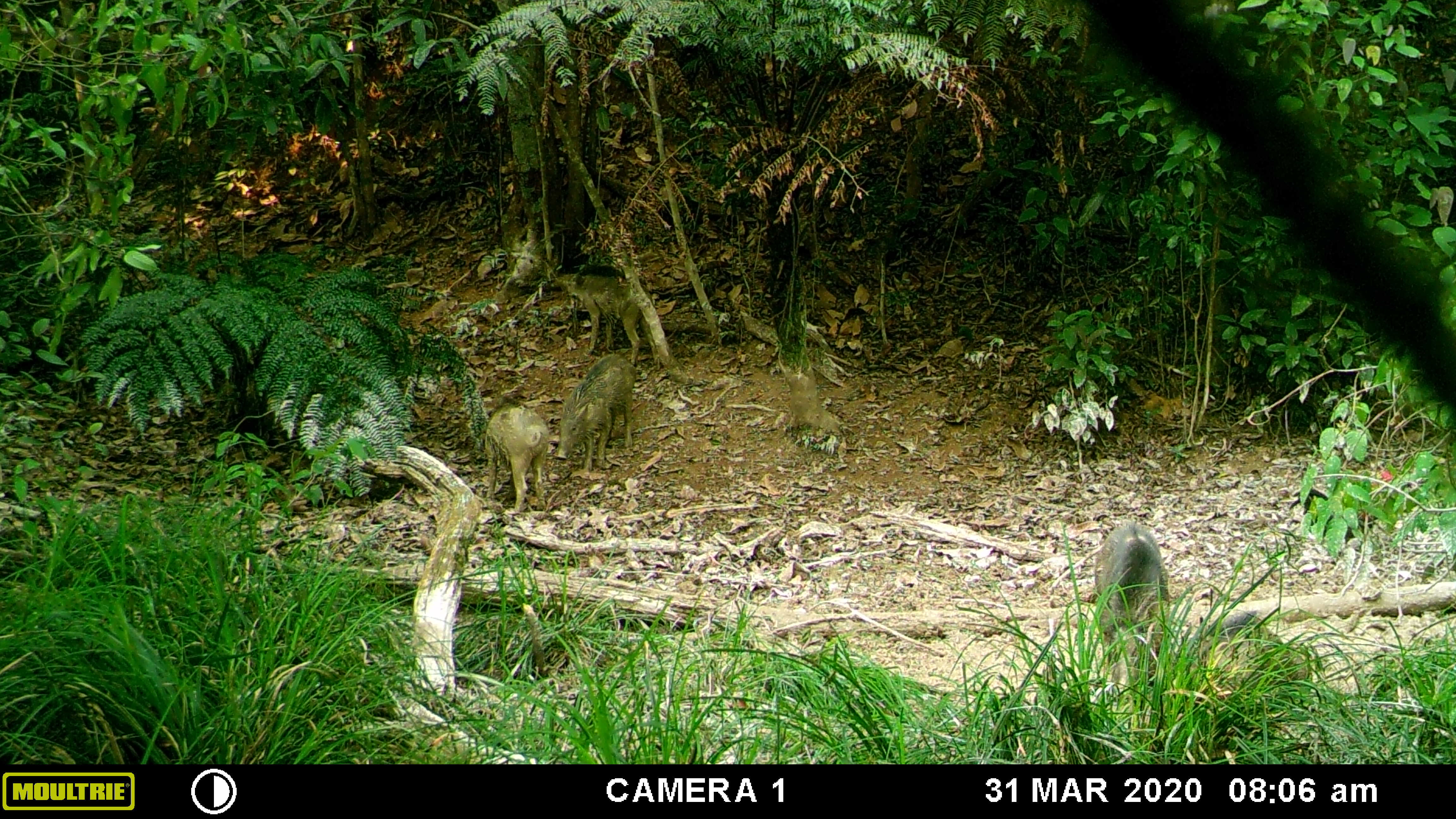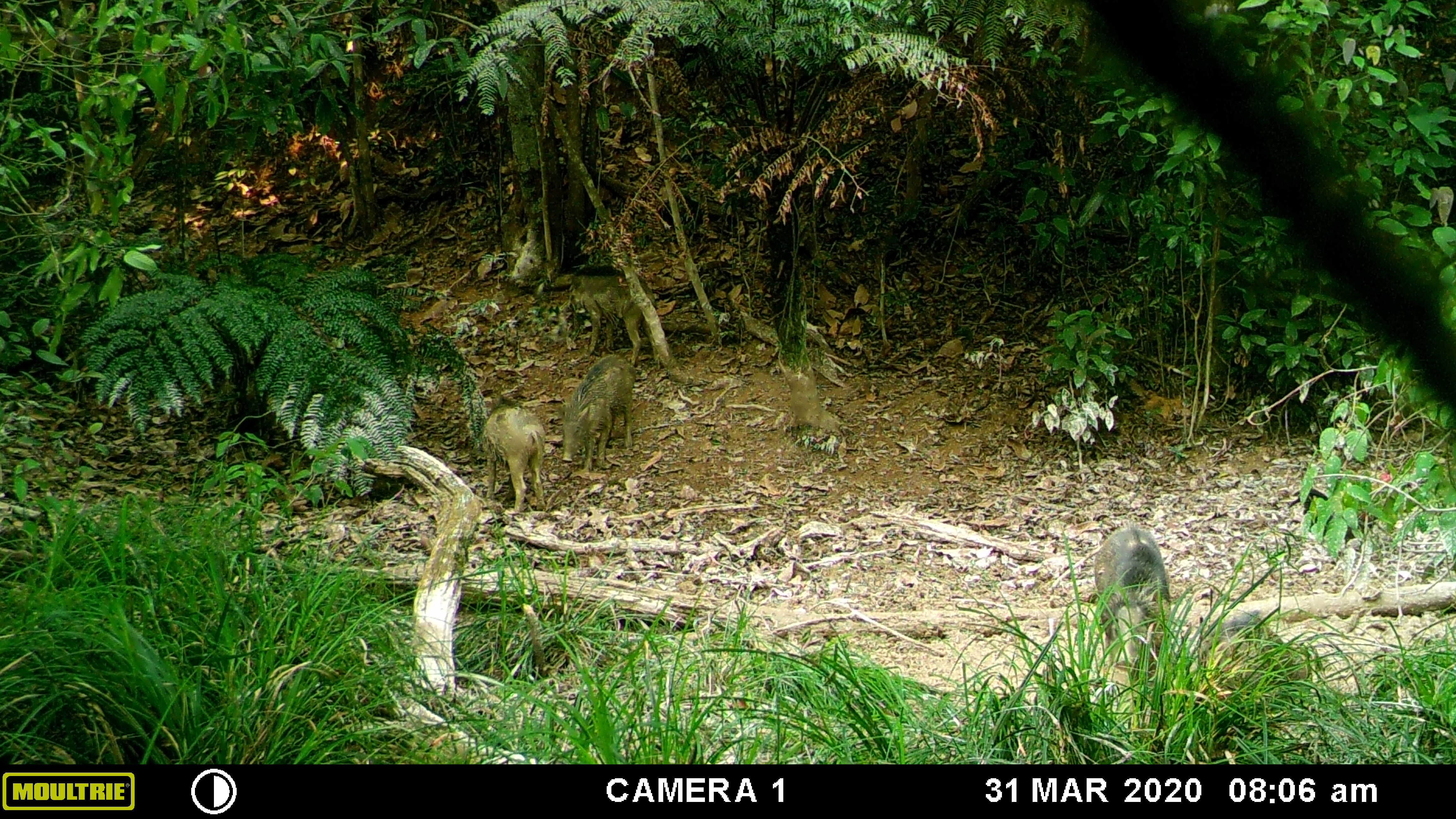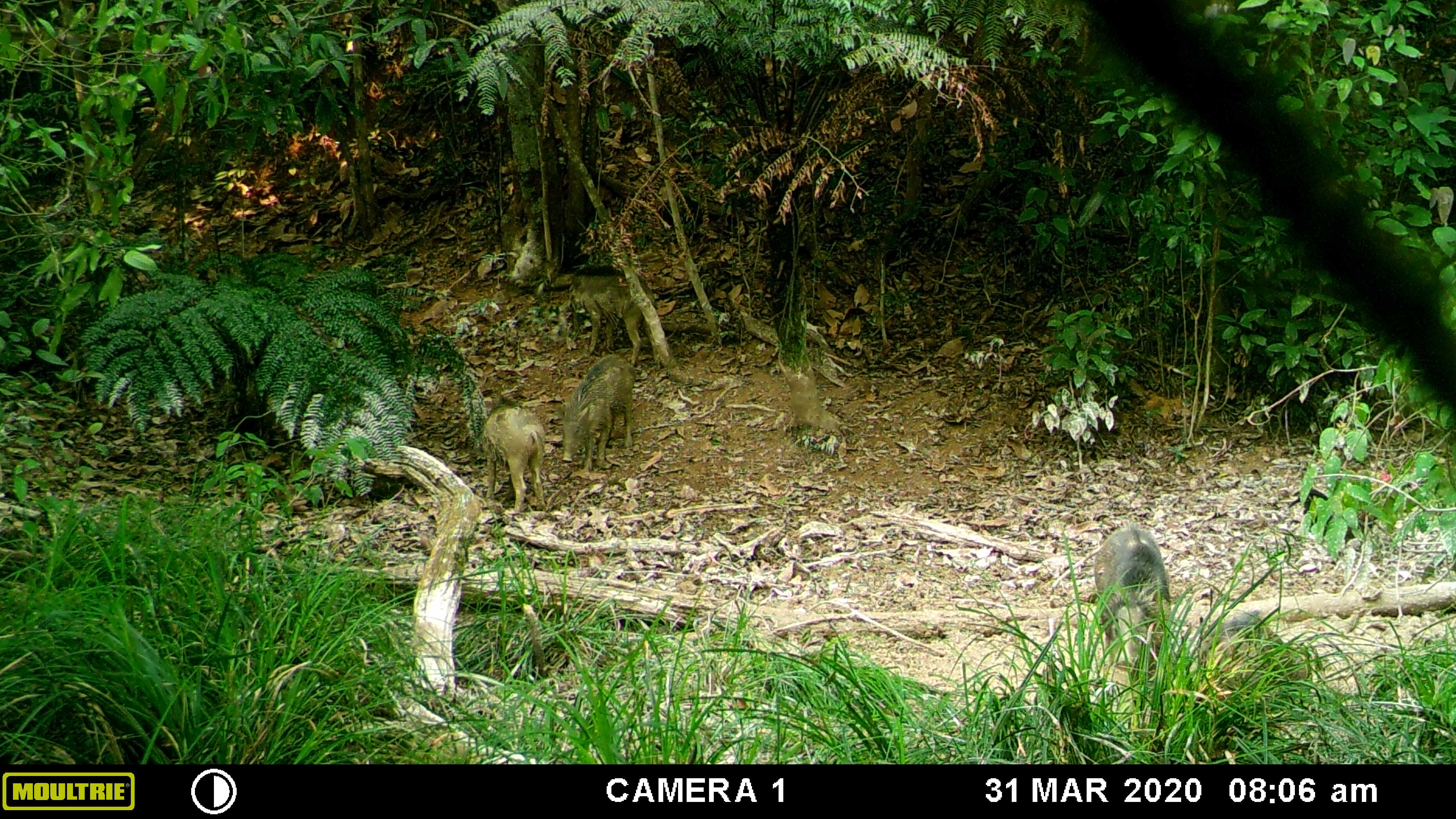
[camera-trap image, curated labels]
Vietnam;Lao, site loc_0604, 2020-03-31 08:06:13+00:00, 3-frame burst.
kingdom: Animalia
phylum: Chordata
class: Mammalia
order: Artiodactyla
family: Suidae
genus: Sus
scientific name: Sus scrofa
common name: eurasian wild pig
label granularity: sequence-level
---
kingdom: Animalia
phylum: Chordata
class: Aves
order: Galliformes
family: Phasianidae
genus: Gallus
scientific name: Gallus gallus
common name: red junglefowl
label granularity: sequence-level